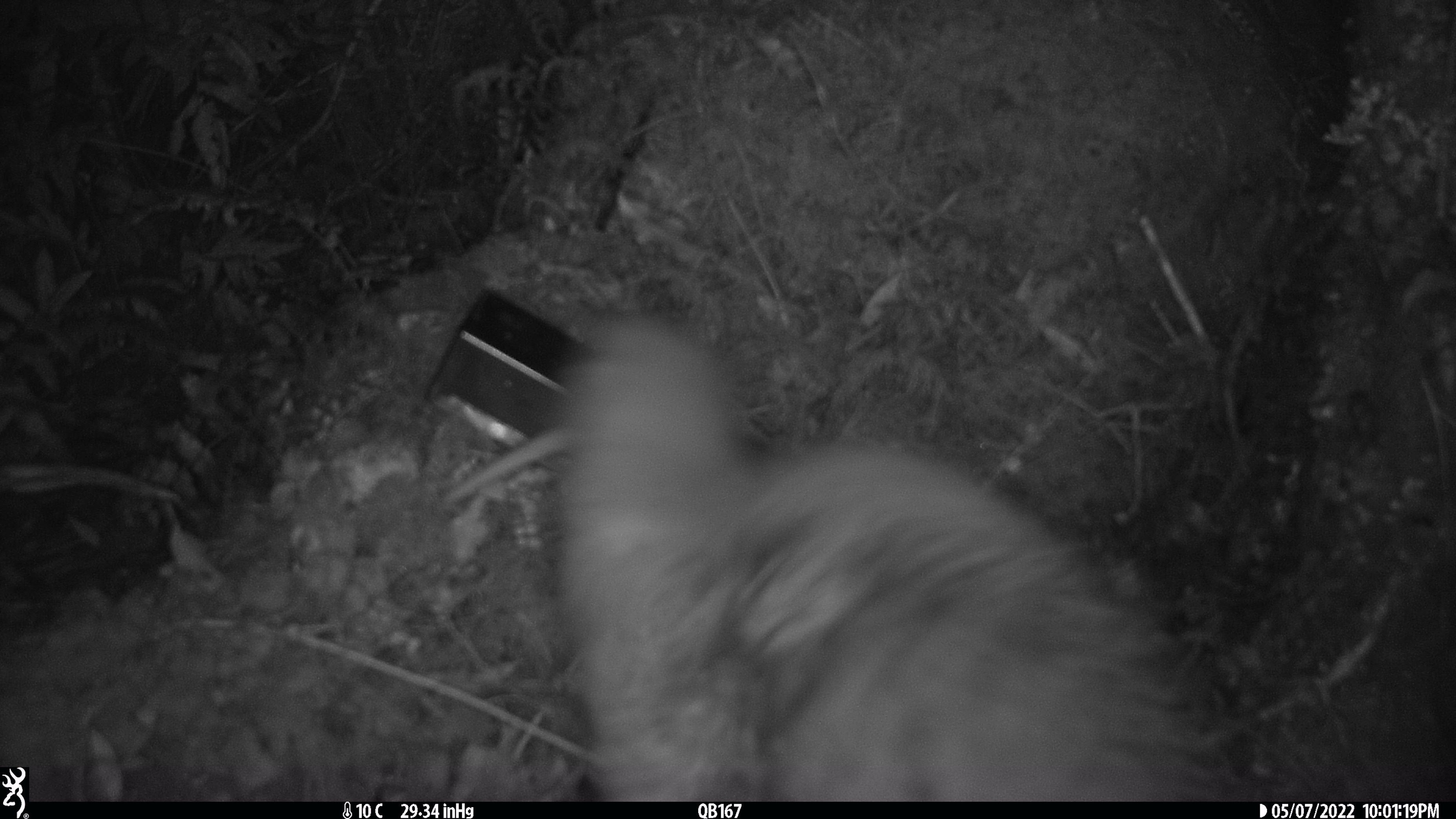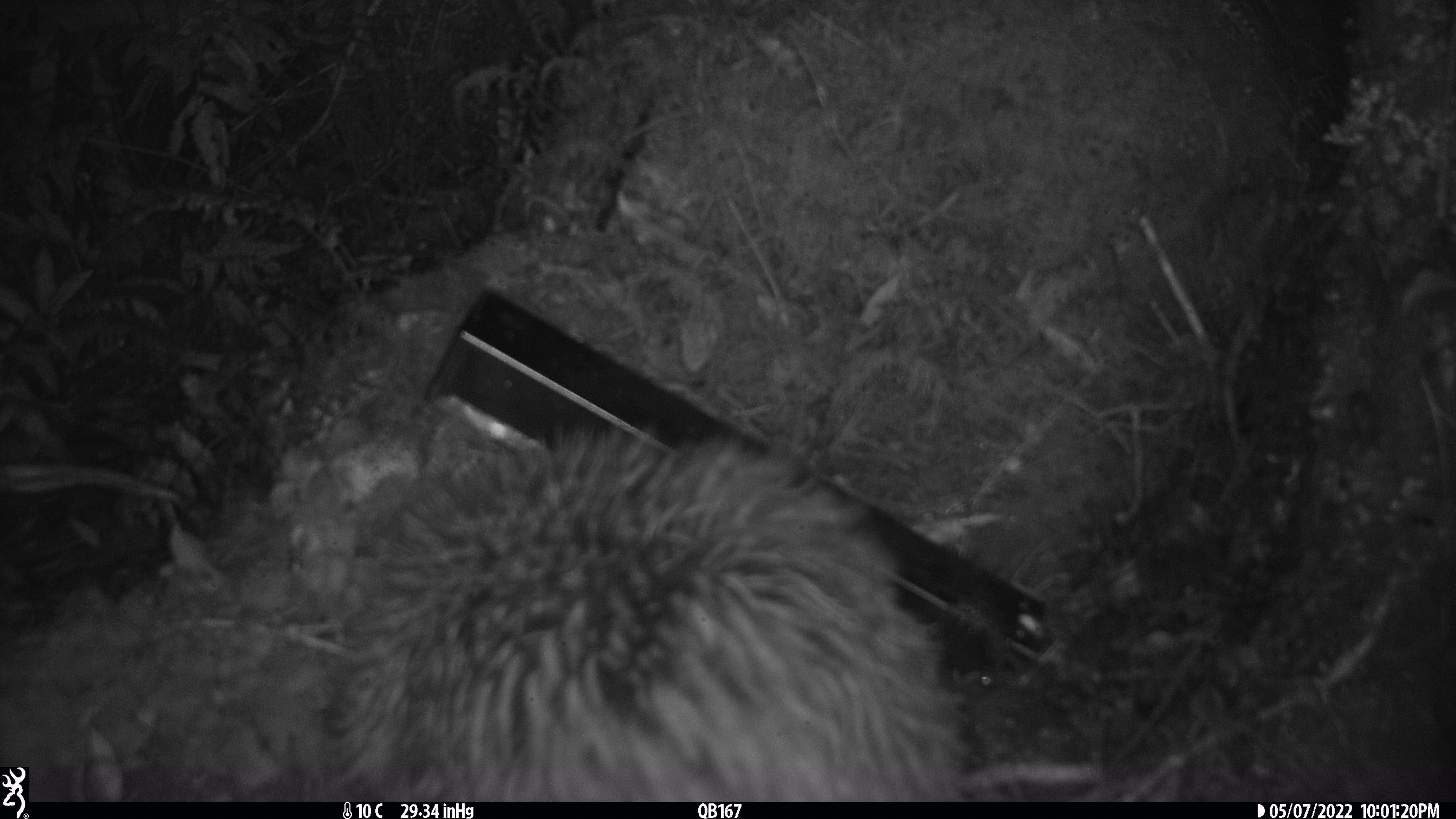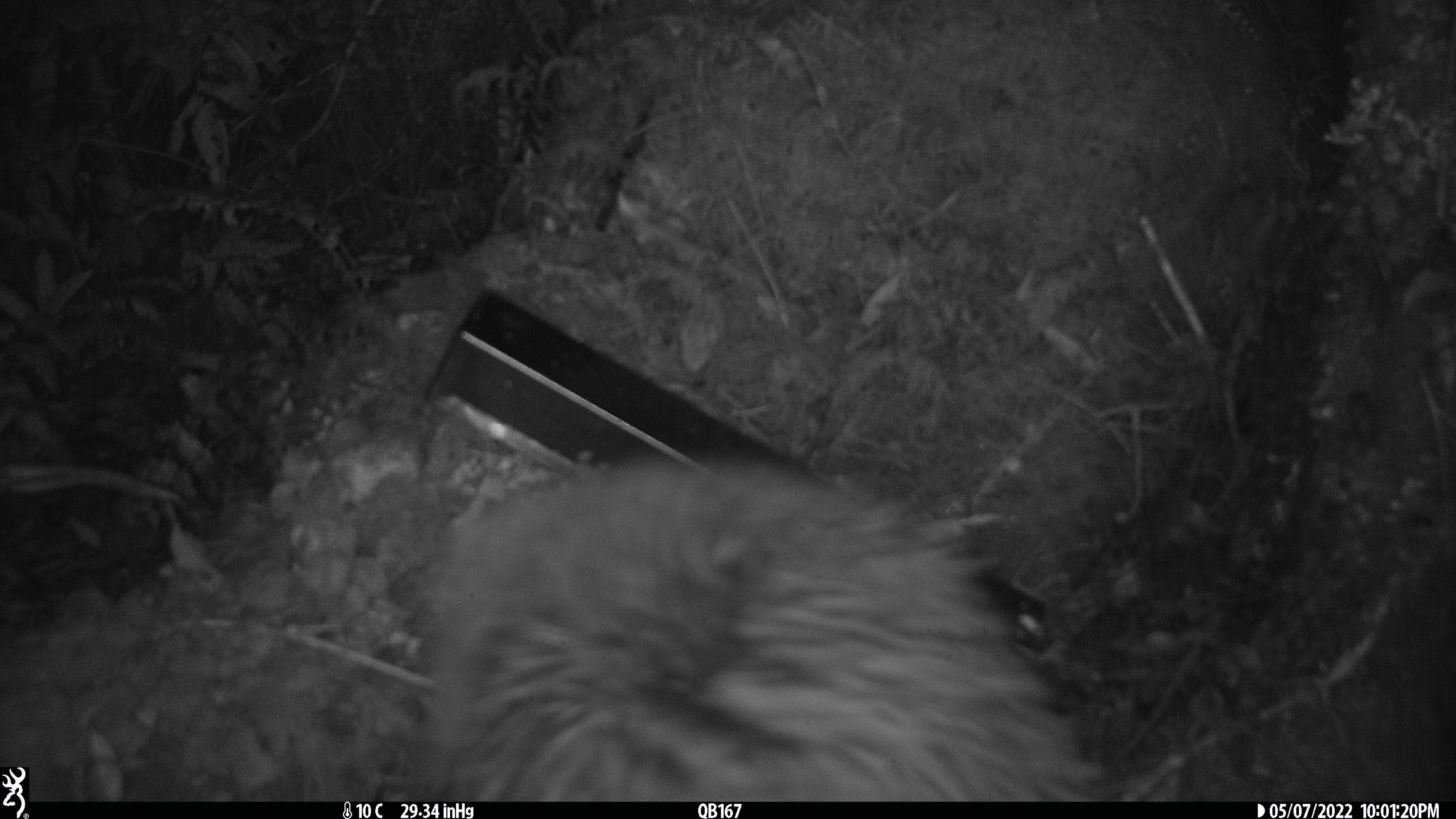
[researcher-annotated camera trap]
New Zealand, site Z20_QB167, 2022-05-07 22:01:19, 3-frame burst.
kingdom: Animalia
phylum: Chordata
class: Aves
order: Apterygiformes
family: Apterygidae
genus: Apteryx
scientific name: Apteryx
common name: kiwi